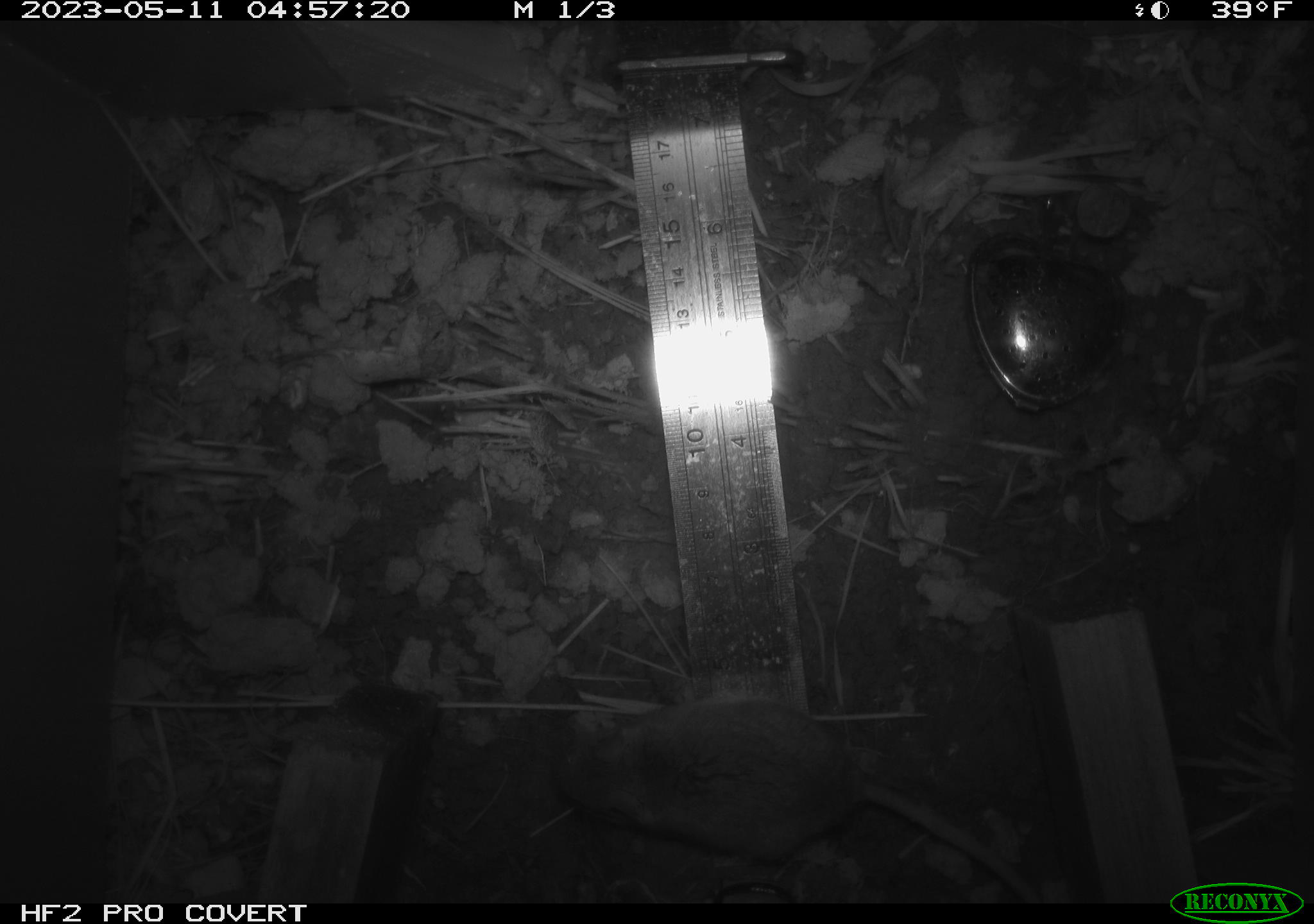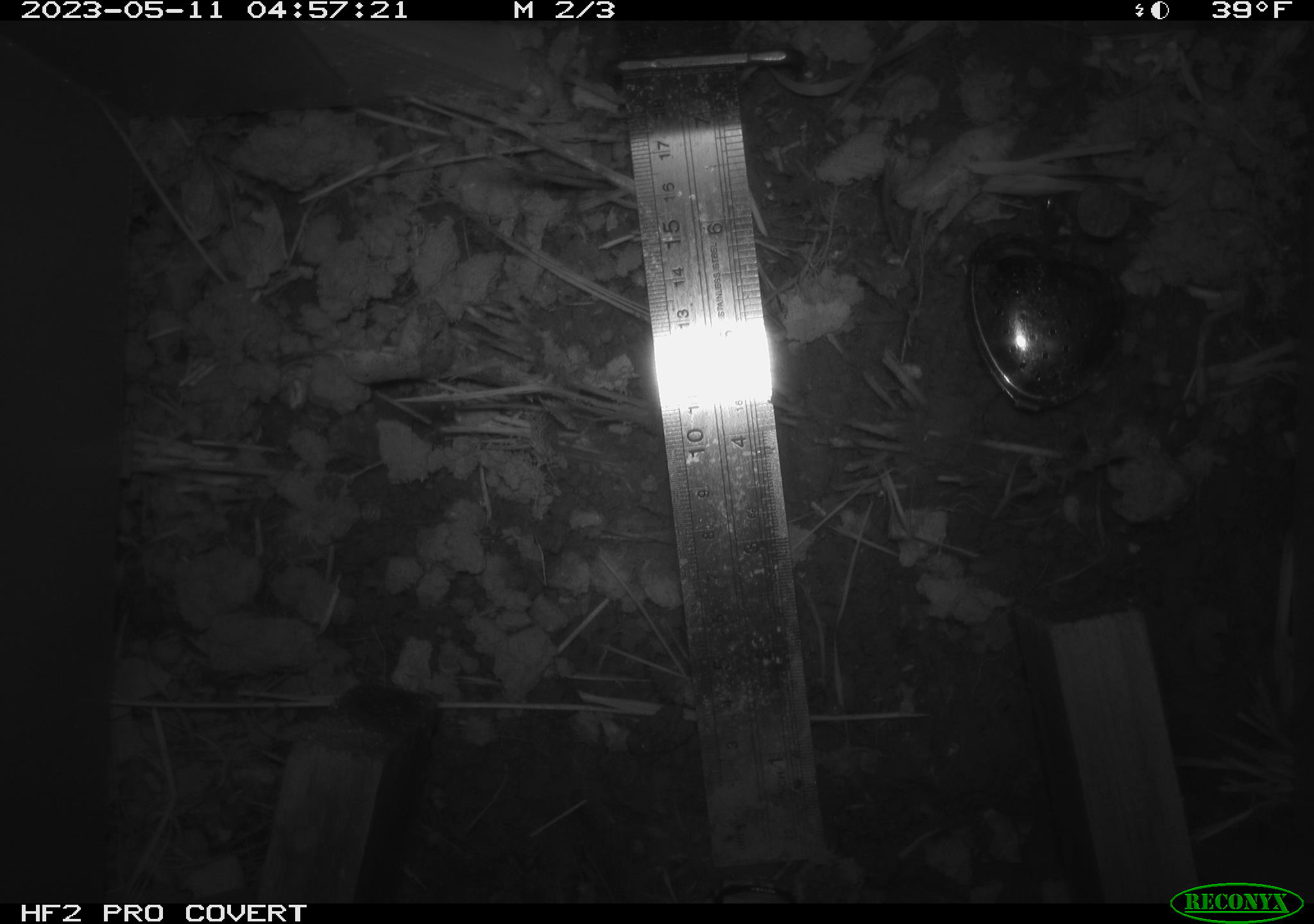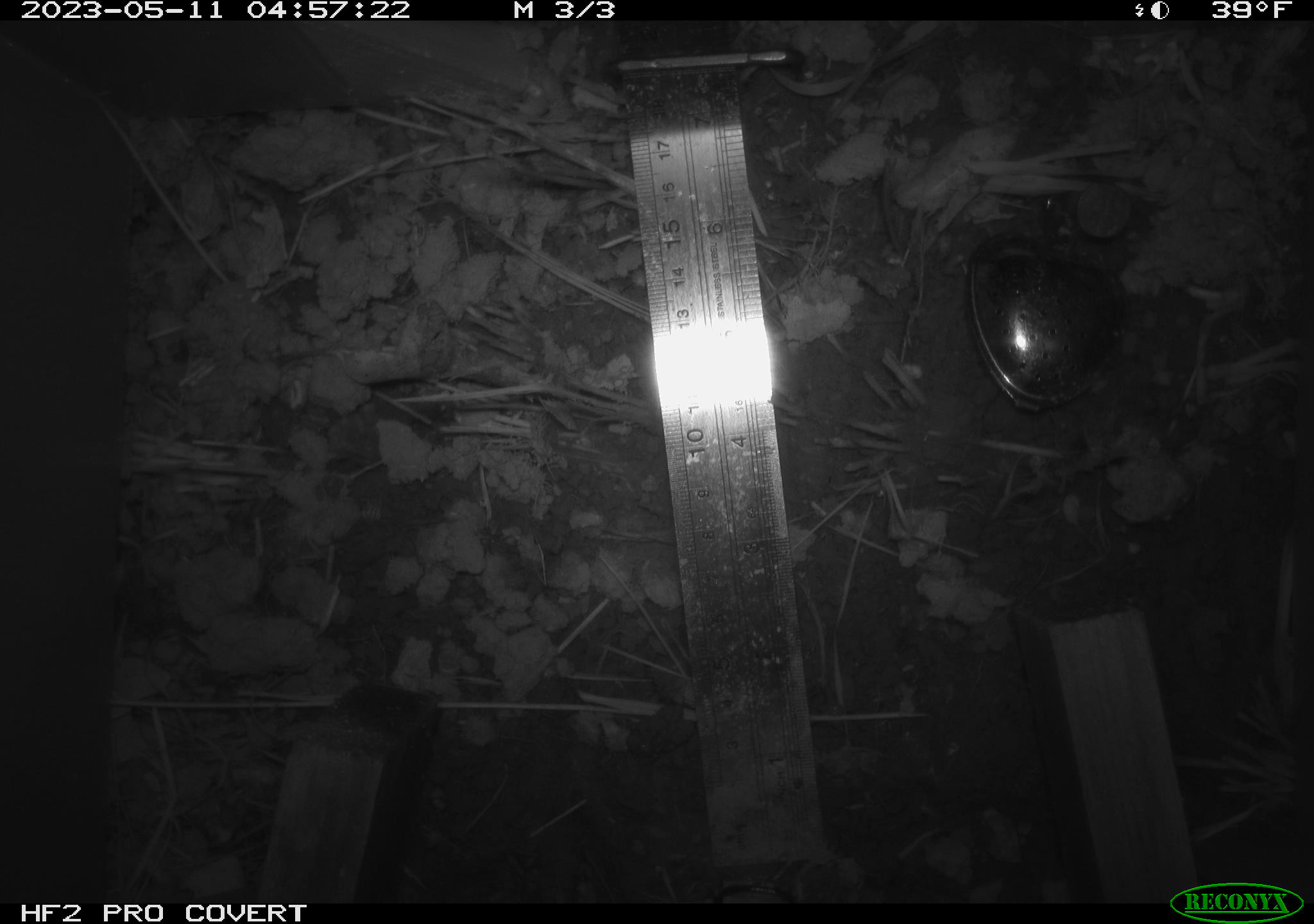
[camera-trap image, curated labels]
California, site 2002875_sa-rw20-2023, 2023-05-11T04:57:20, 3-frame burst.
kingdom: Animalia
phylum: Chordata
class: Mammalia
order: Rodentia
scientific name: Rodentia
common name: mouse species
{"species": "mouse species (Rodentia)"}